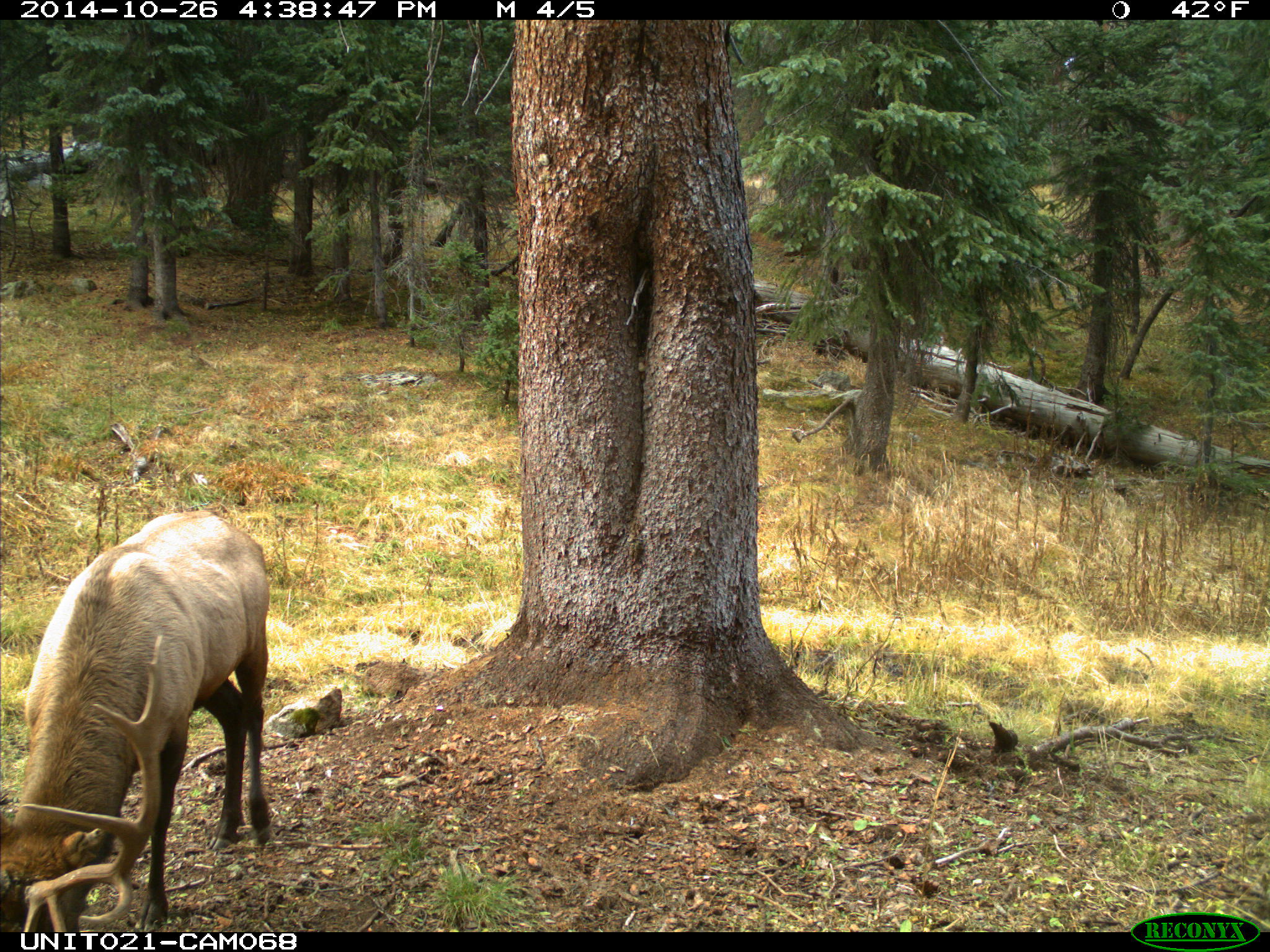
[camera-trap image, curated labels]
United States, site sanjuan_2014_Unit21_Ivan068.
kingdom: Animalia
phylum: Chordata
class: Mammalia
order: Artiodactyla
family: Cervidae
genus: Cervus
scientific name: Cervus elaphus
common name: red deer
Cervus elaphus (red deer).